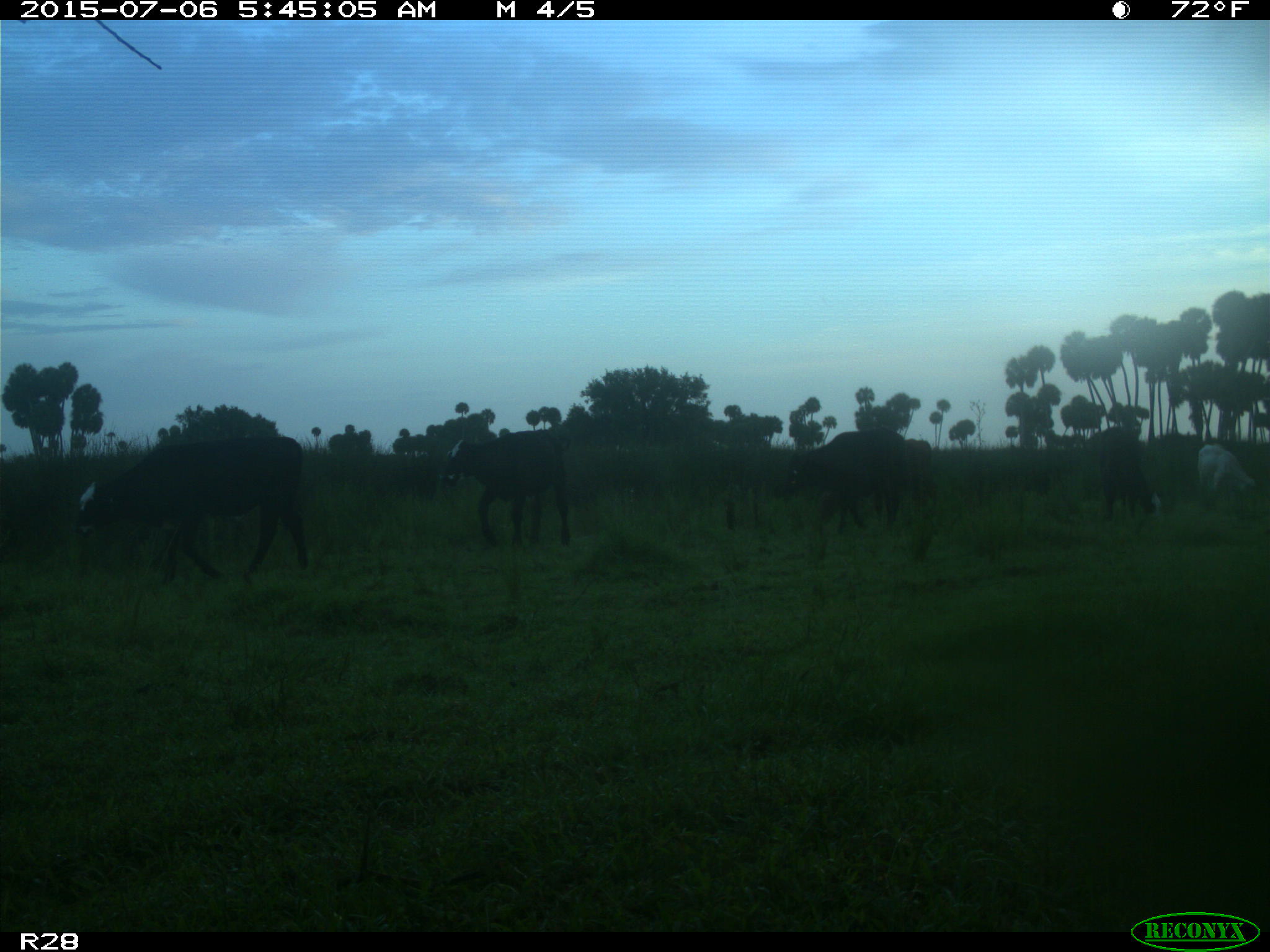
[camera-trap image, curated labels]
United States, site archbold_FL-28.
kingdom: Animalia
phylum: Chordata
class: Mammalia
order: Artiodactyla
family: Bovidae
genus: Bos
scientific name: Bos taurus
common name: domestic cow